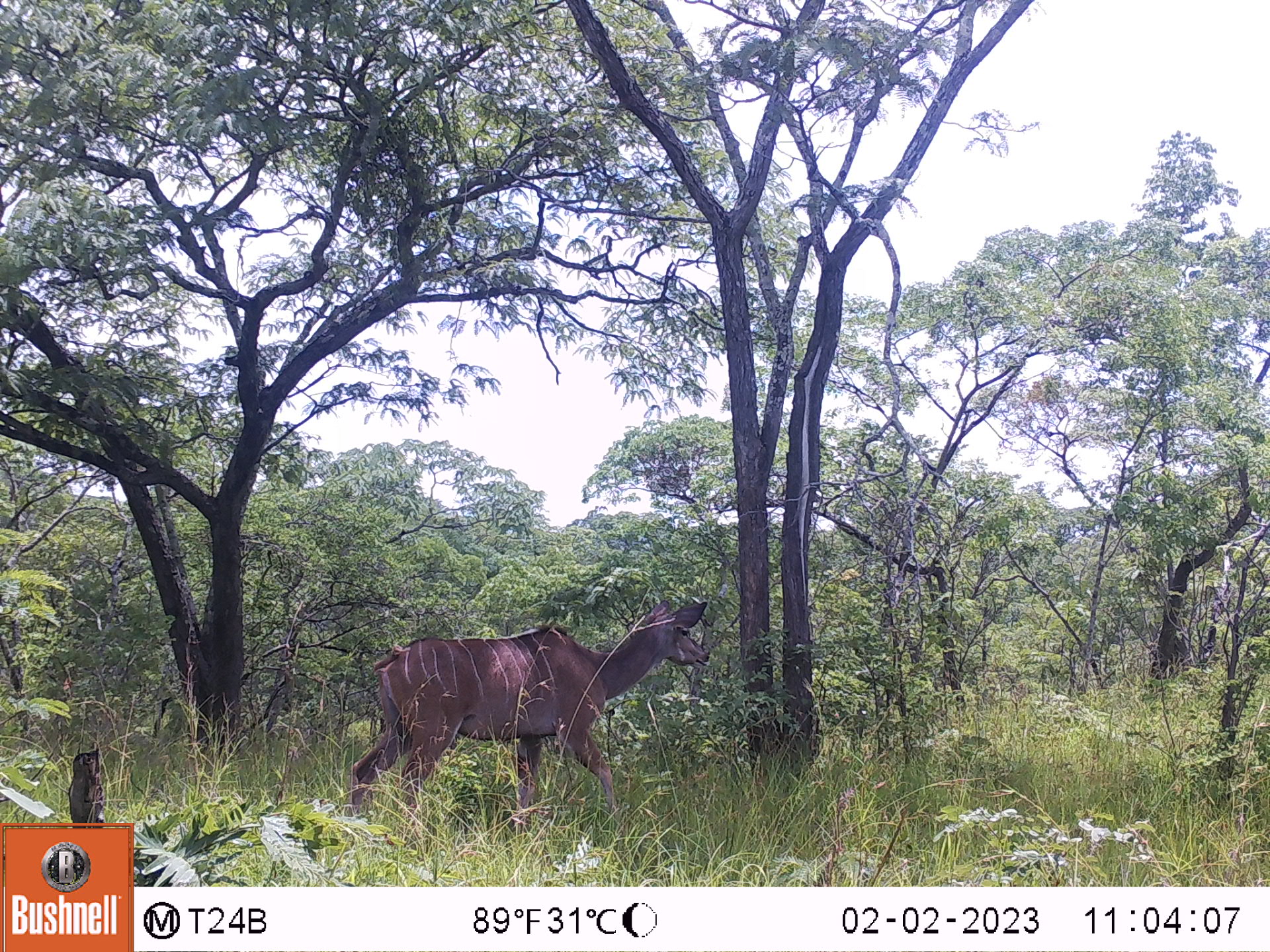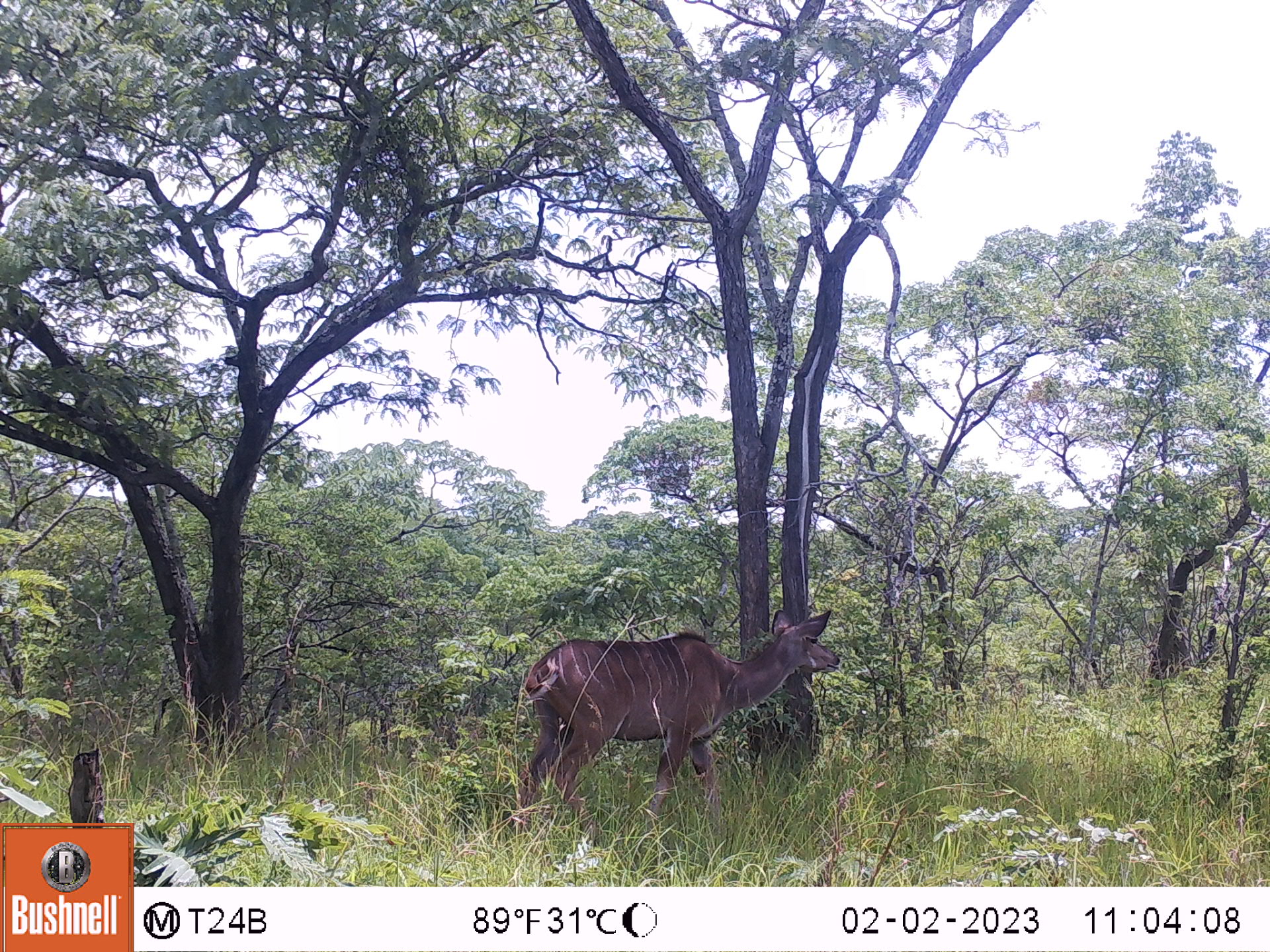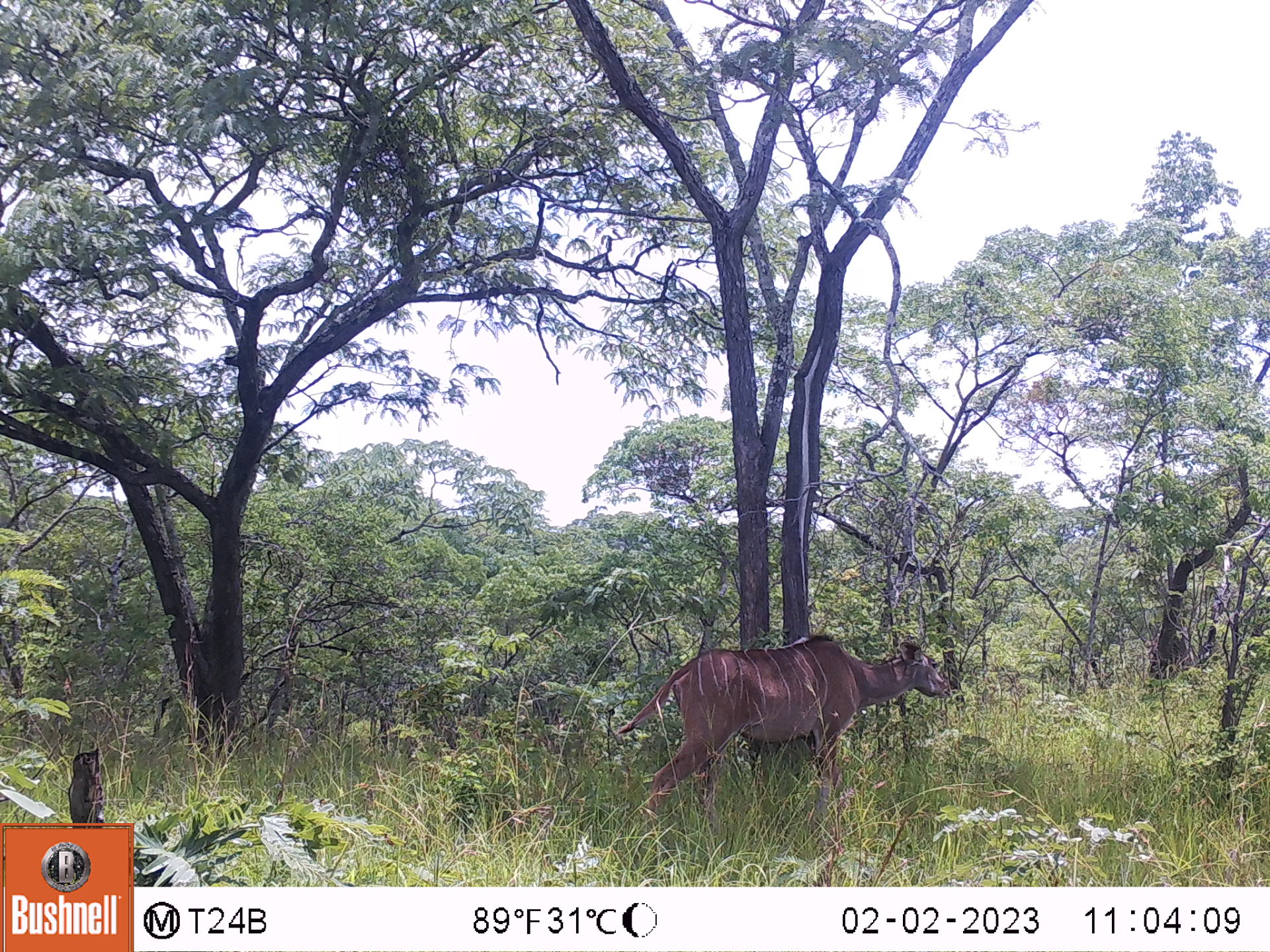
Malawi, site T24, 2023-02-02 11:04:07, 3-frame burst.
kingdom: Animalia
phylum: Chordata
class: Mammalia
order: Artiodactyla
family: Bovidae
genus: Tragelaphus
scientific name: Tragelaphus strepsiceros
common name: greater kudu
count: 1